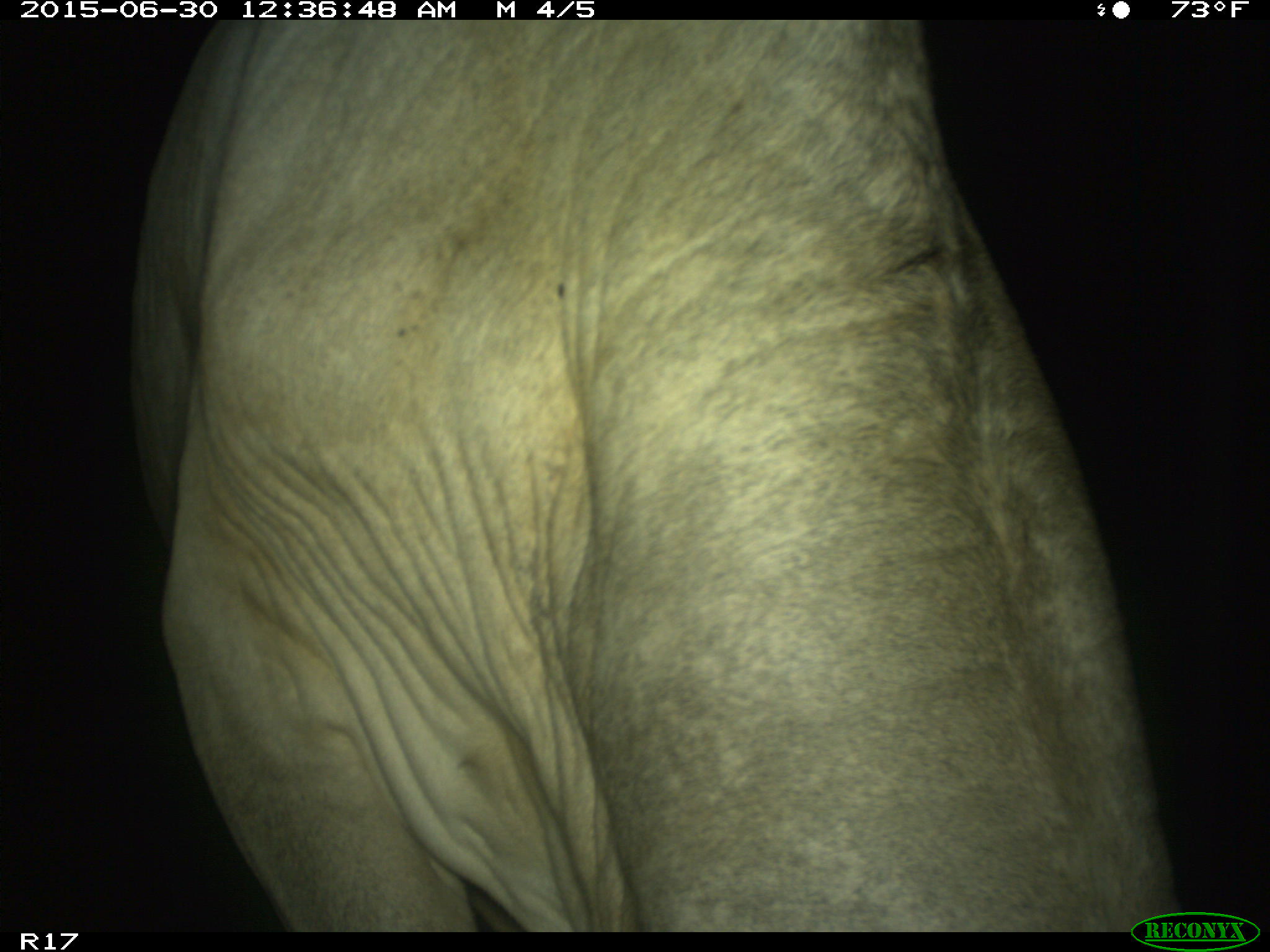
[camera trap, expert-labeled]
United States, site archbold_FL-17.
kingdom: Animalia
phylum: Chordata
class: Mammalia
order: Artiodactyla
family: Bovidae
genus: Bos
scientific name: Bos taurus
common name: domestic cow